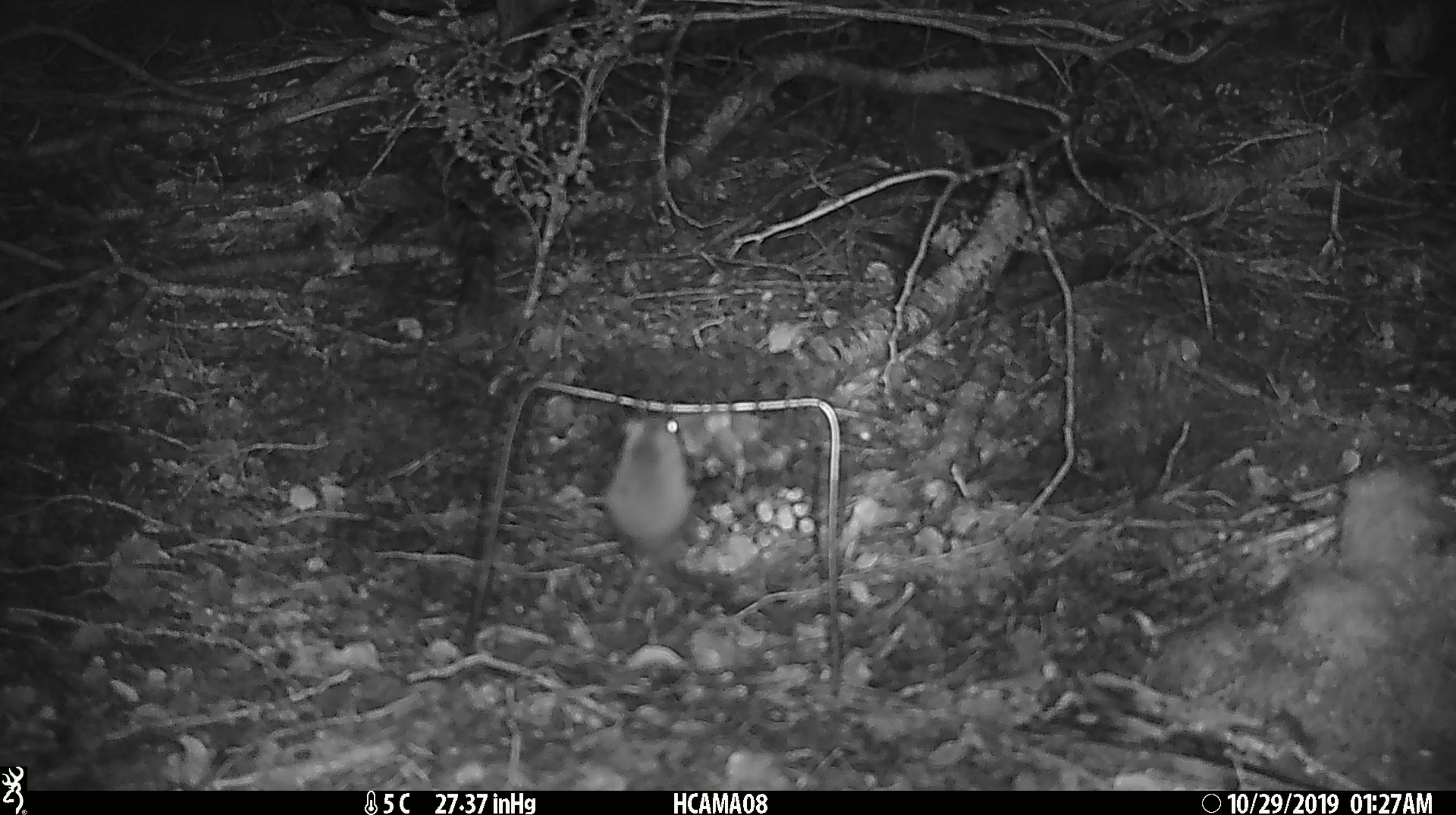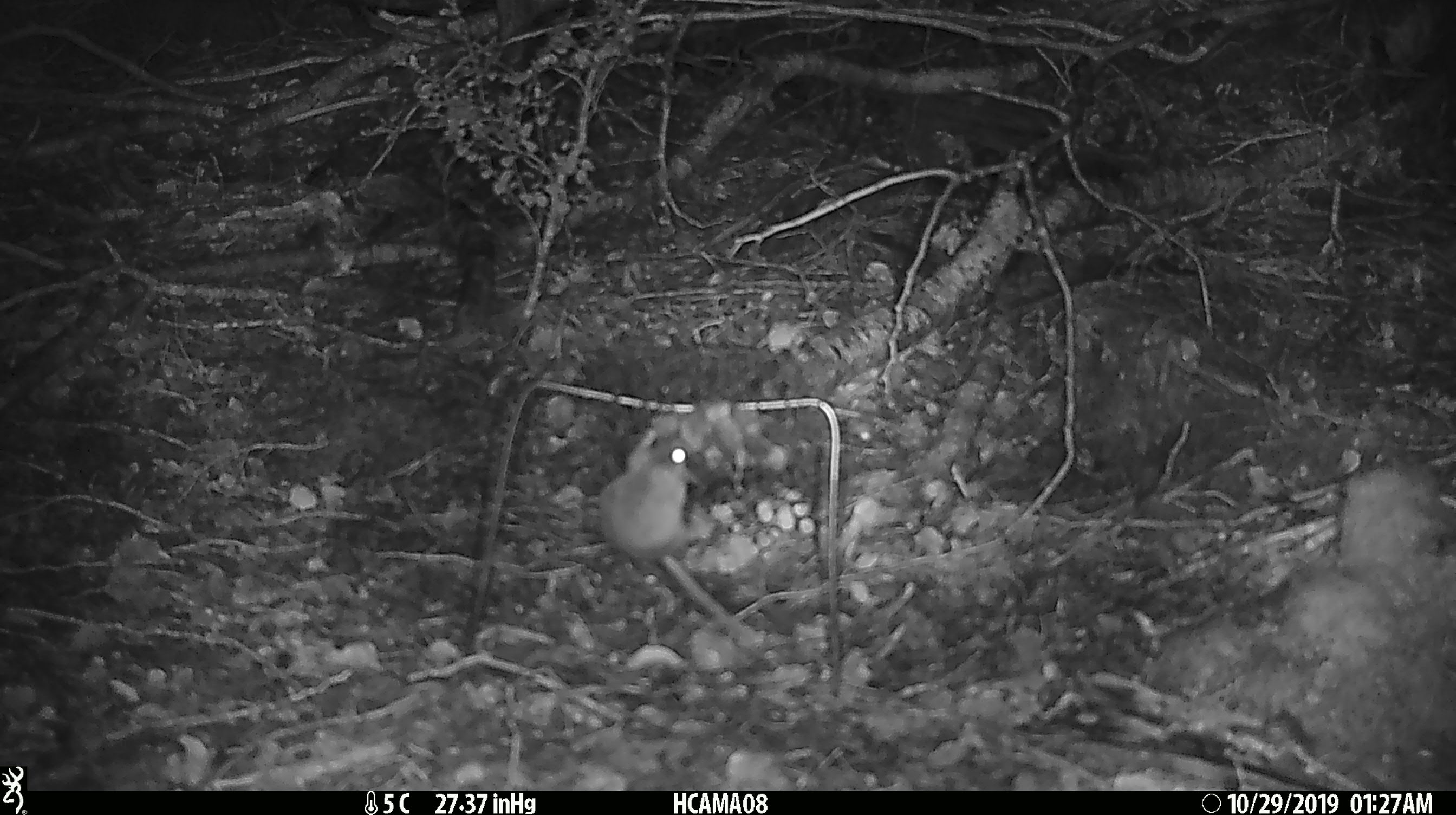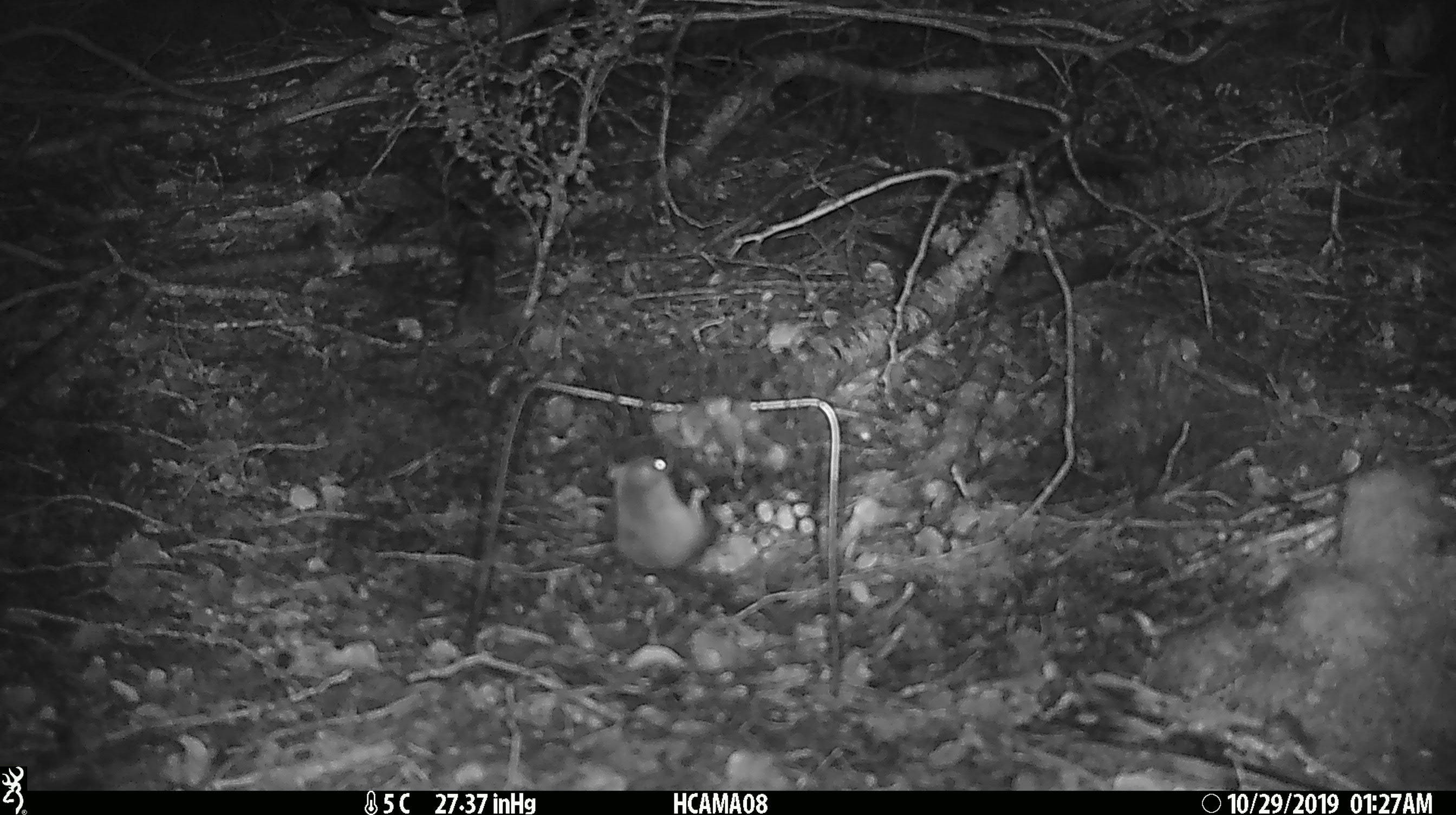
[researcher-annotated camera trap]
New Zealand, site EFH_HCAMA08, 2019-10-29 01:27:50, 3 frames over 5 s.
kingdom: Animalia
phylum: Chordata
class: Mammalia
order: Rodentia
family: Muridae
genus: Mus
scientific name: Mus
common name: mouse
Mouse (Mus).